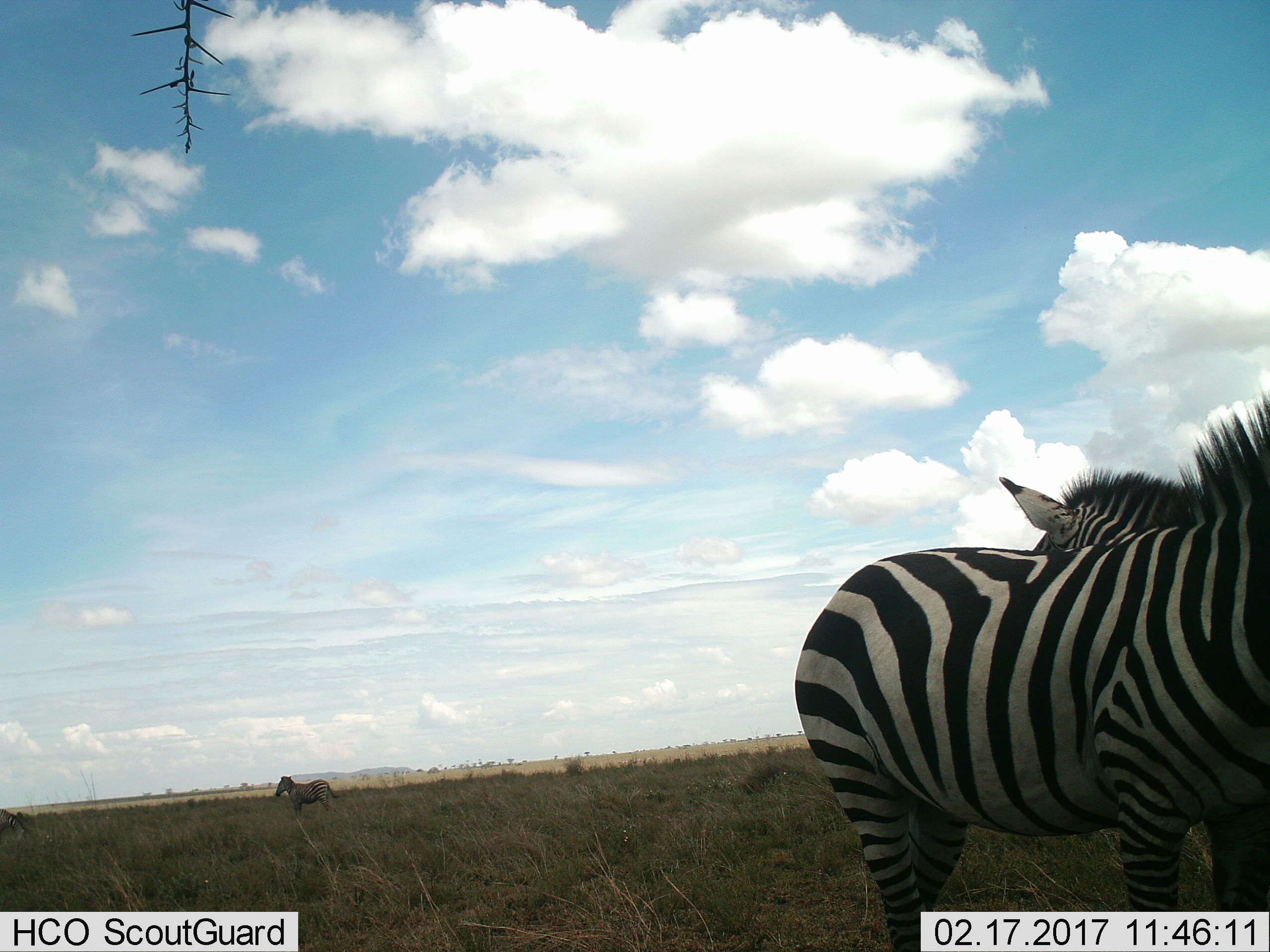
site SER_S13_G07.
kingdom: Animalia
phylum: Chordata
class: Mammalia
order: Perissodactyla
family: Equidae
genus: Equus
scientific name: Equus quagga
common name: plains zebra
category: zebraplains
Zebraplains (plains zebra) (Equus quagga), count 4. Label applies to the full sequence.